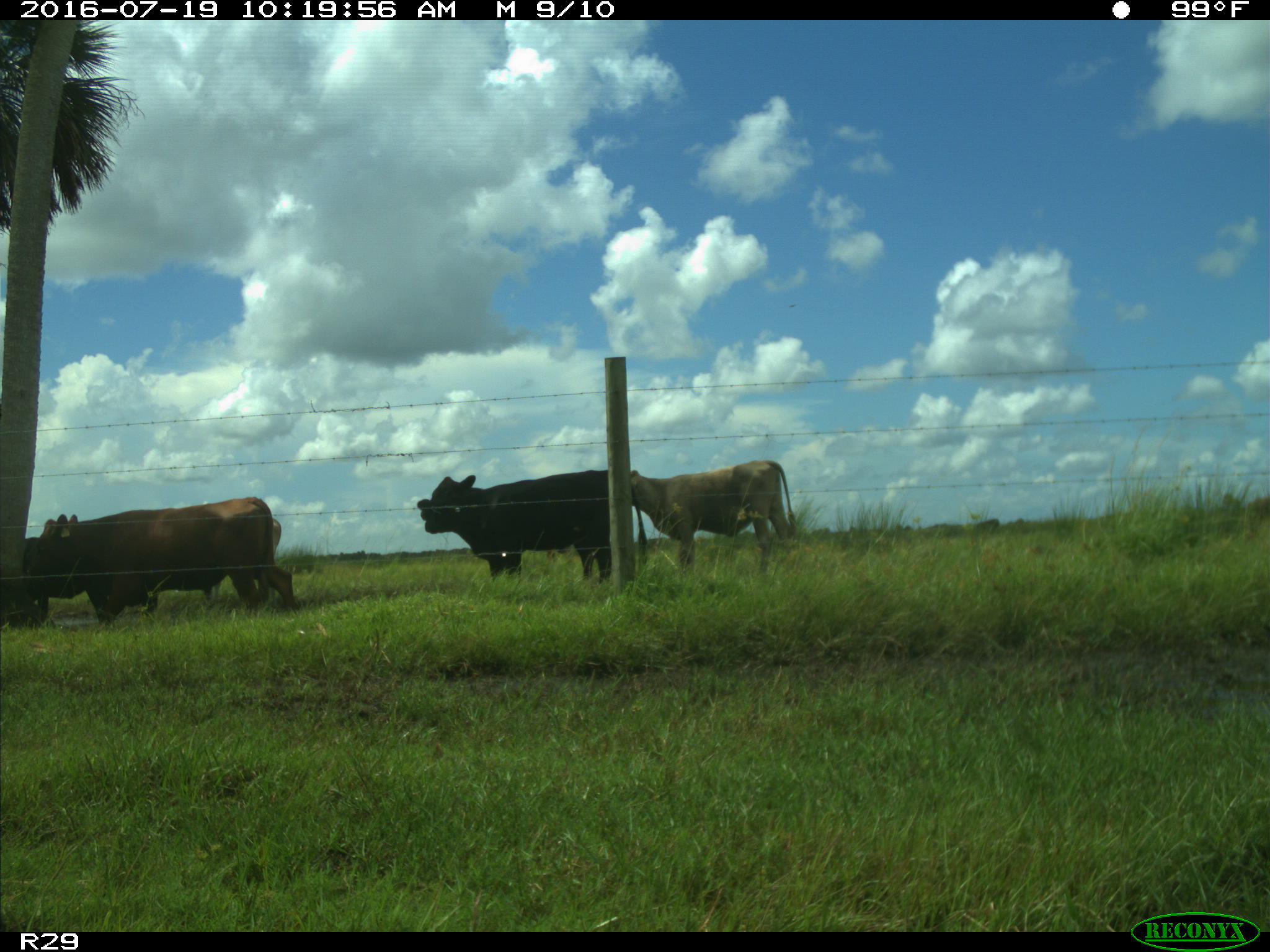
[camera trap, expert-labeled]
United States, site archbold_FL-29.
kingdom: Animalia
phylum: Chordata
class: Mammalia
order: Artiodactyla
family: Bovidae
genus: Bos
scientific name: Bos taurus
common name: domestic cow